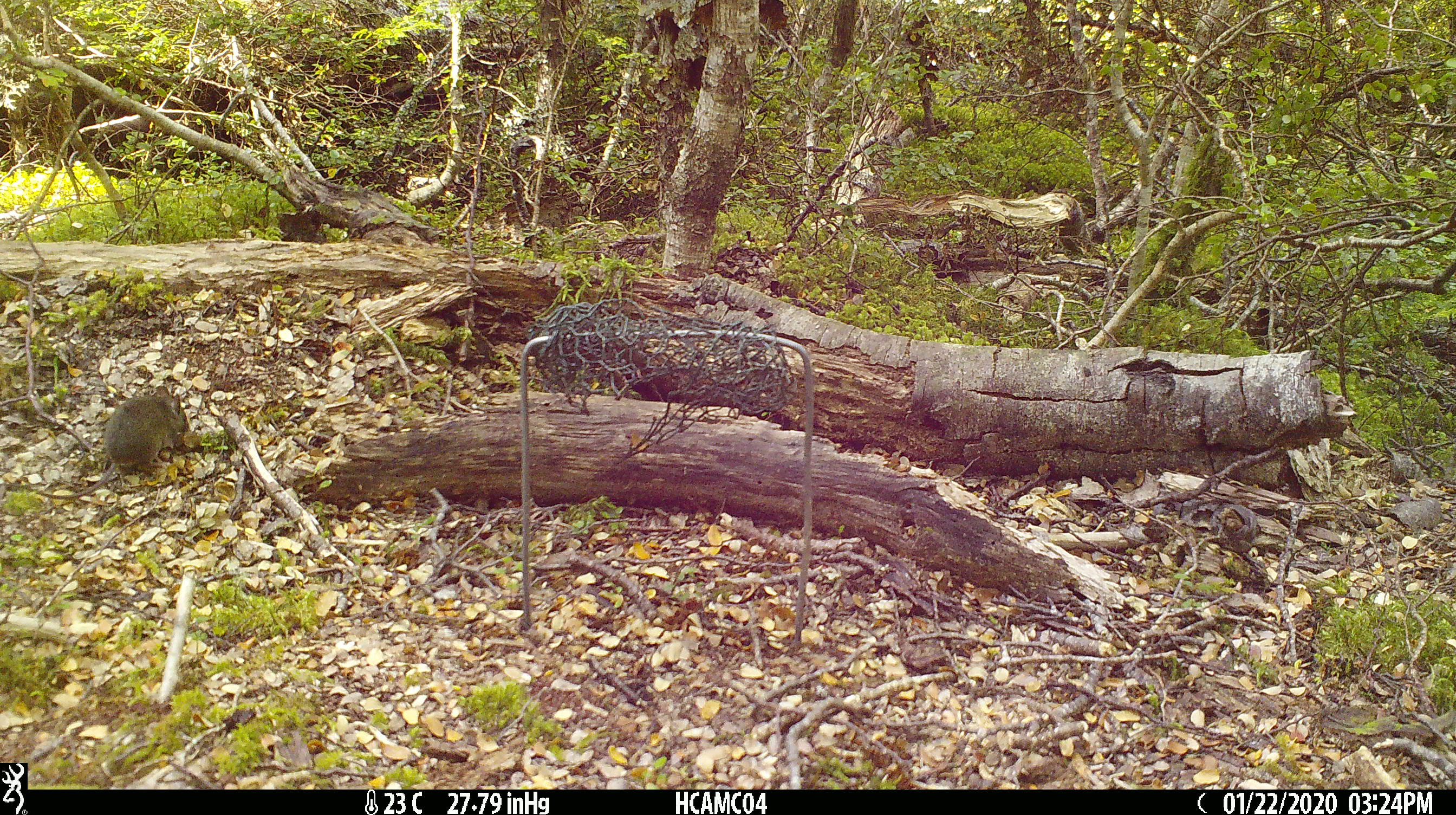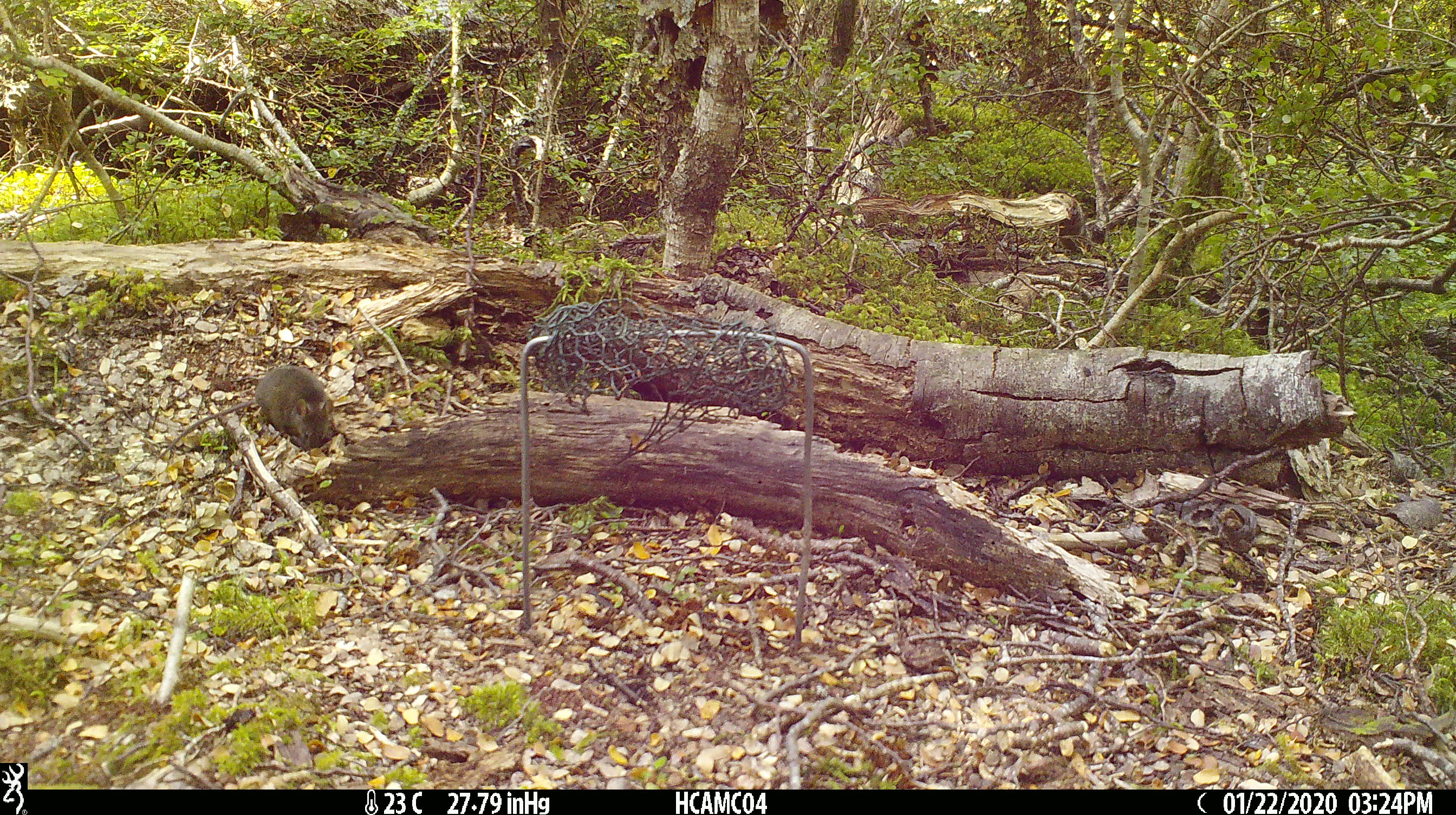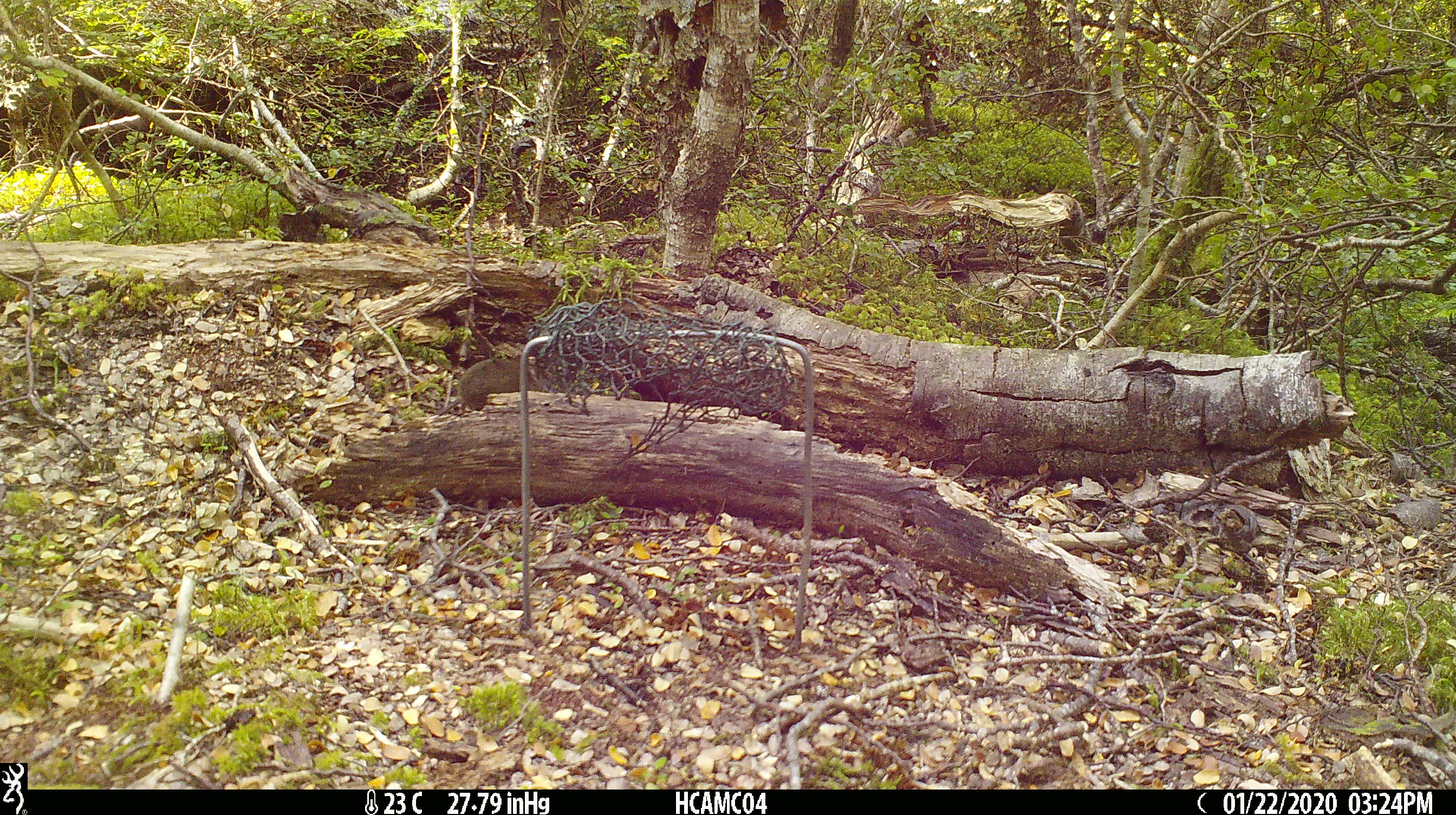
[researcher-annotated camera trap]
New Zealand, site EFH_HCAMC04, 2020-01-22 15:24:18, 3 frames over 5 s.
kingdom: Animalia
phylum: Chordata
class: Mammalia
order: Rodentia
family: Muridae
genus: Mus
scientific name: Mus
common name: mouse